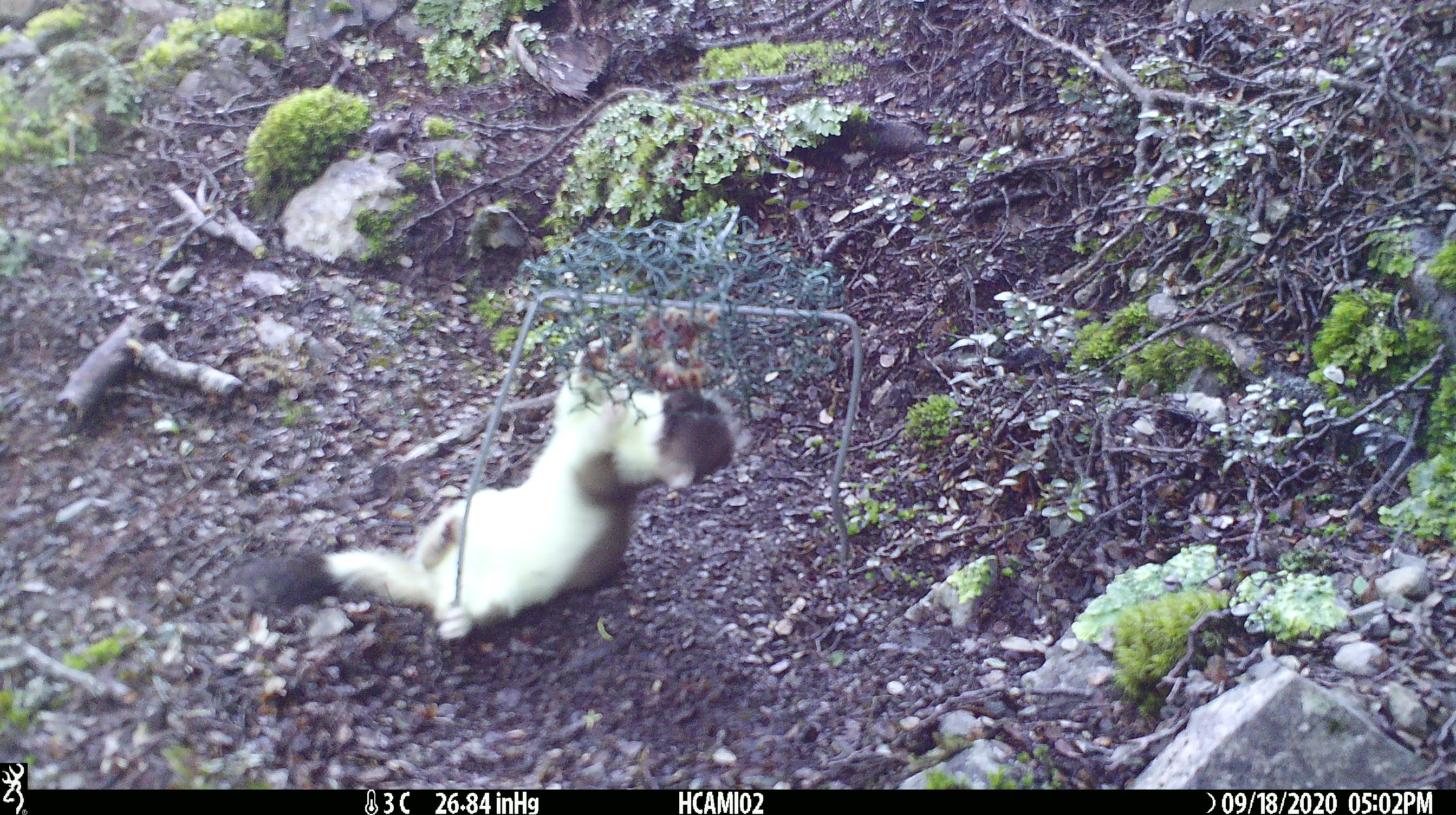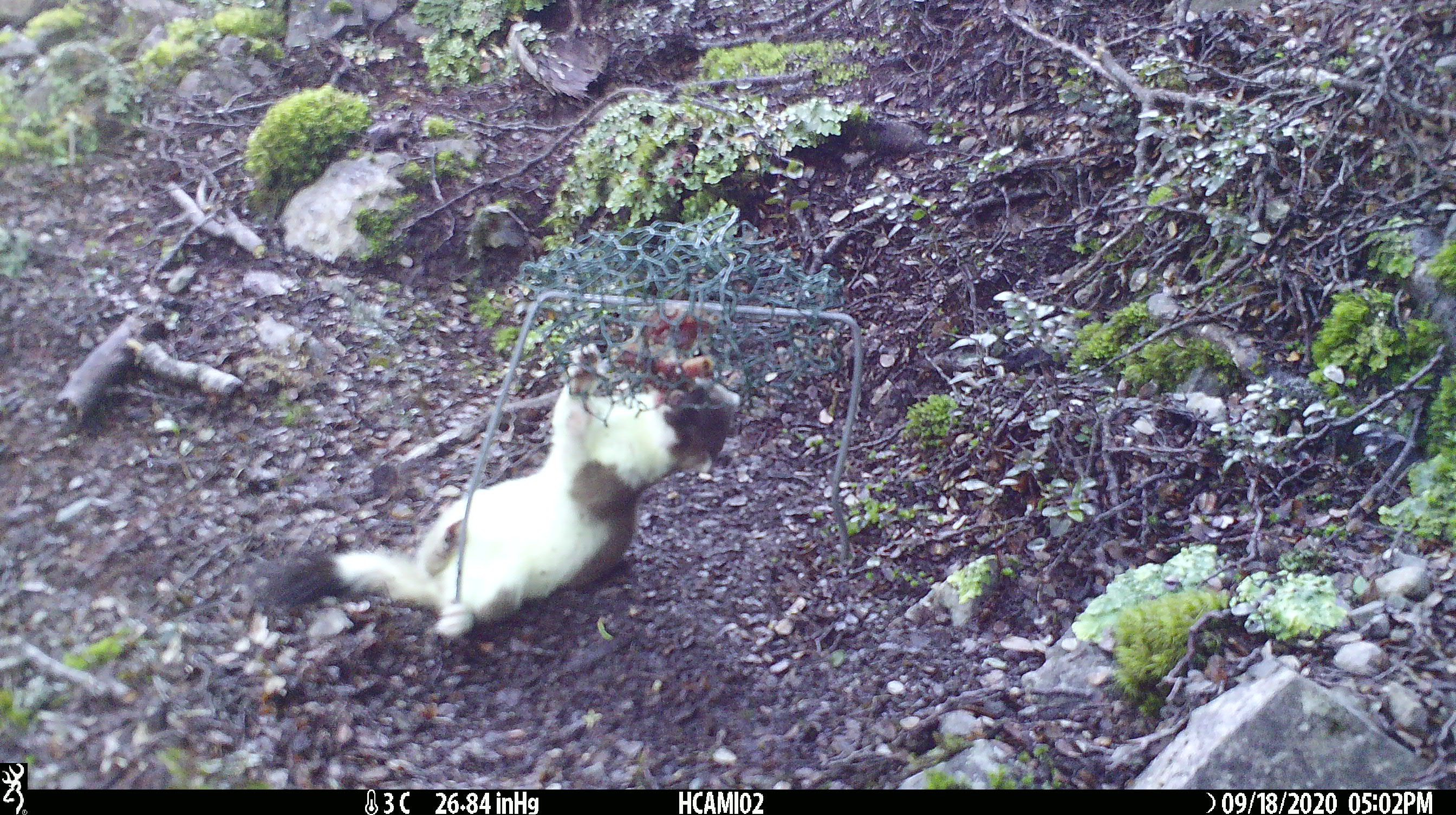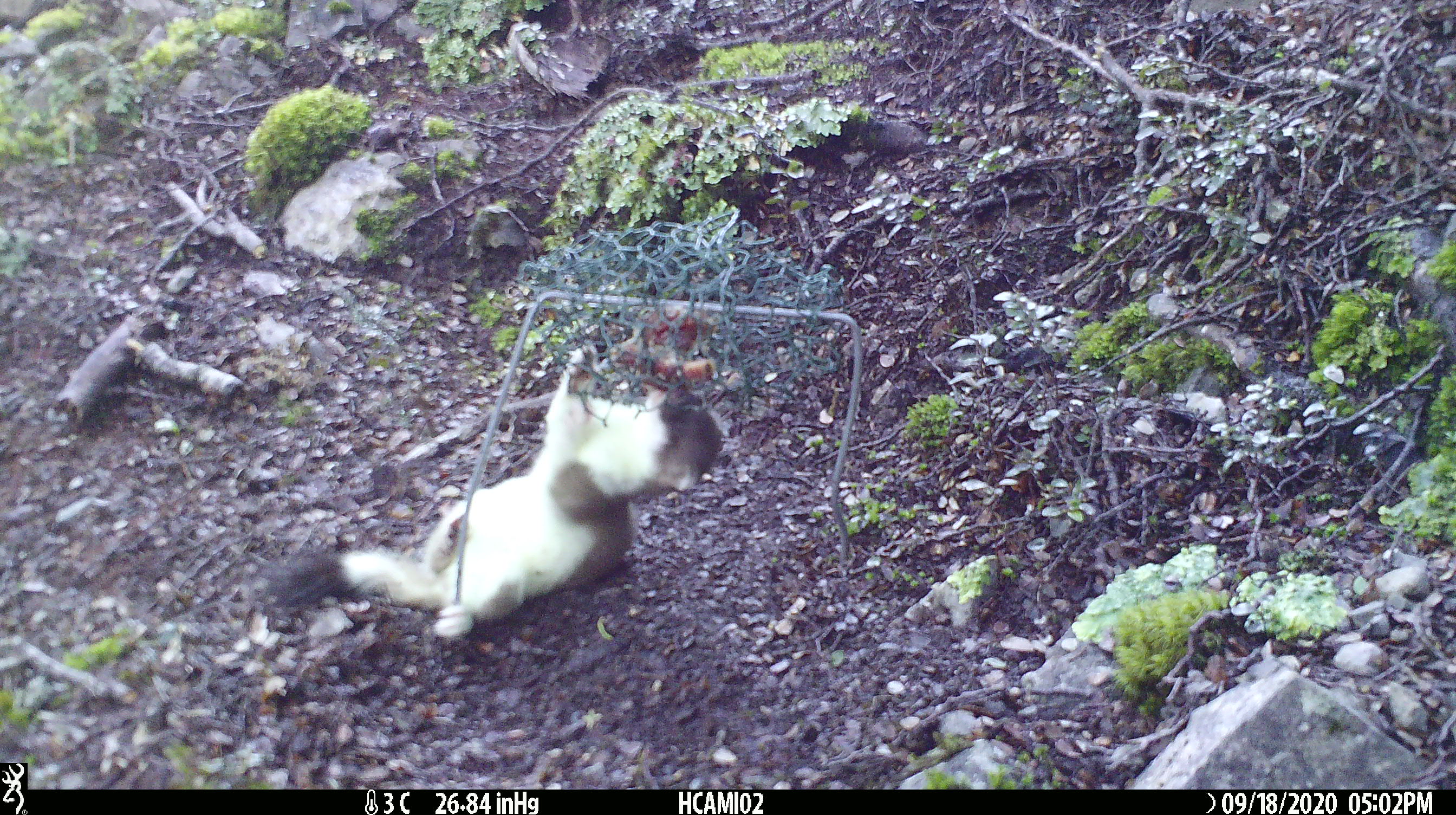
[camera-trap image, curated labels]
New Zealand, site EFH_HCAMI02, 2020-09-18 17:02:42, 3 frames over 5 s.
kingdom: Animalia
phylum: Chordata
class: Mammalia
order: Carnivora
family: Mustelidae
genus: Mustela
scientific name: Mustela erminea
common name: stoat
Stoat (Mustela erminea).